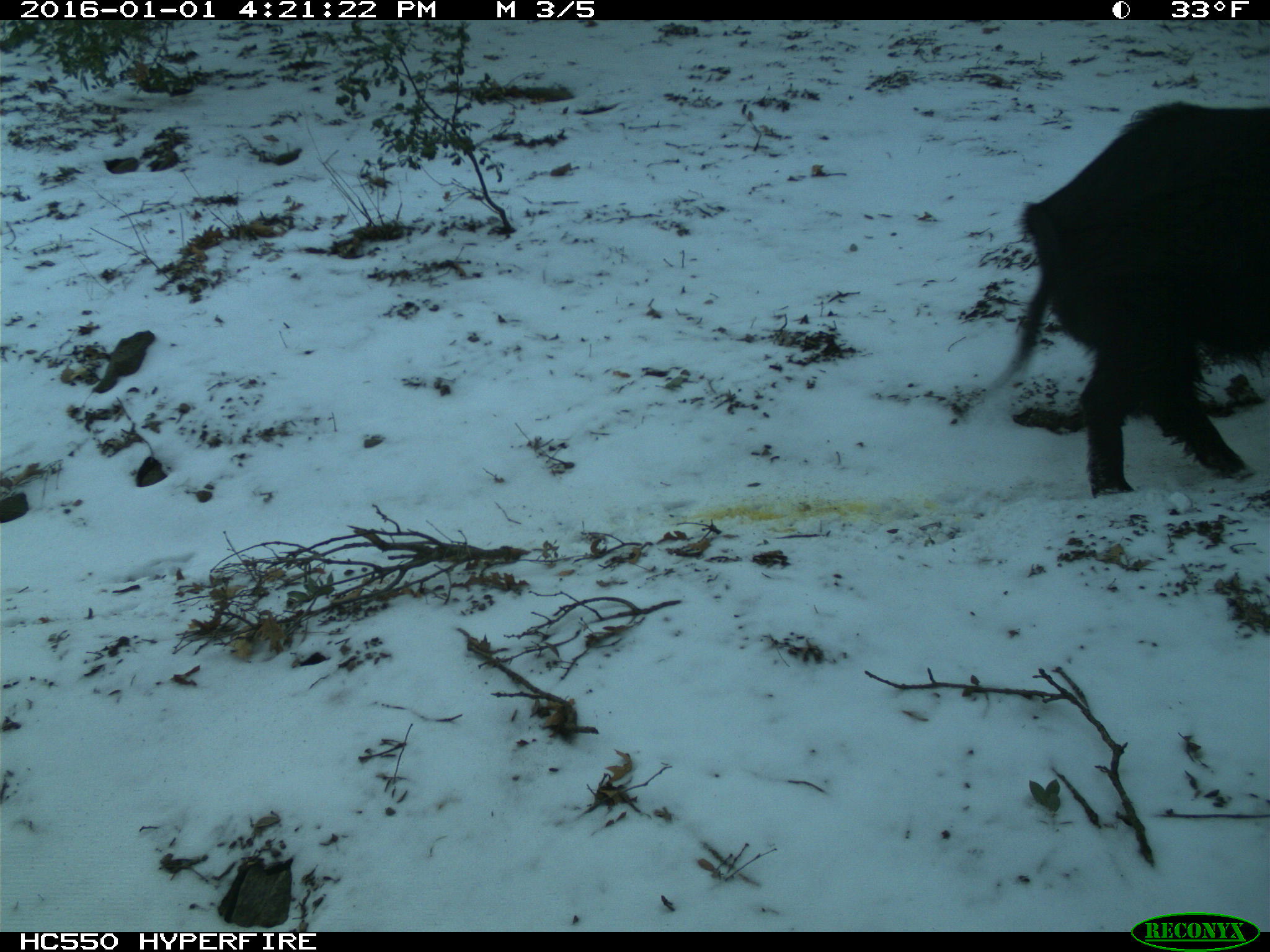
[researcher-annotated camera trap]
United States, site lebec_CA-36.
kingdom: Animalia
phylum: Chordata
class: Mammalia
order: Artiodactyla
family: Suidae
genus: Sus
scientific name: Sus scrofa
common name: wild boar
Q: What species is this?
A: Sus scrofa (wild boar).